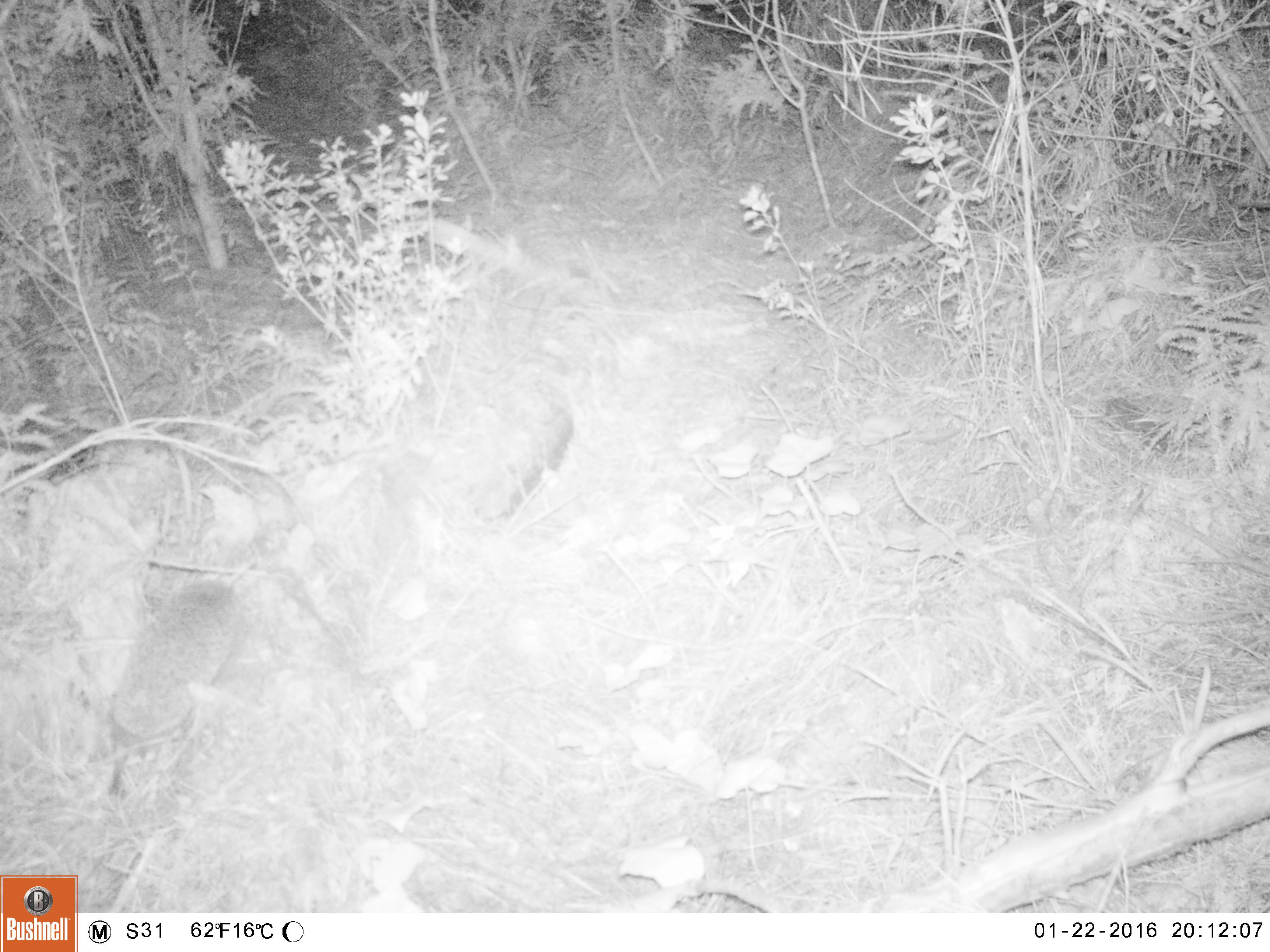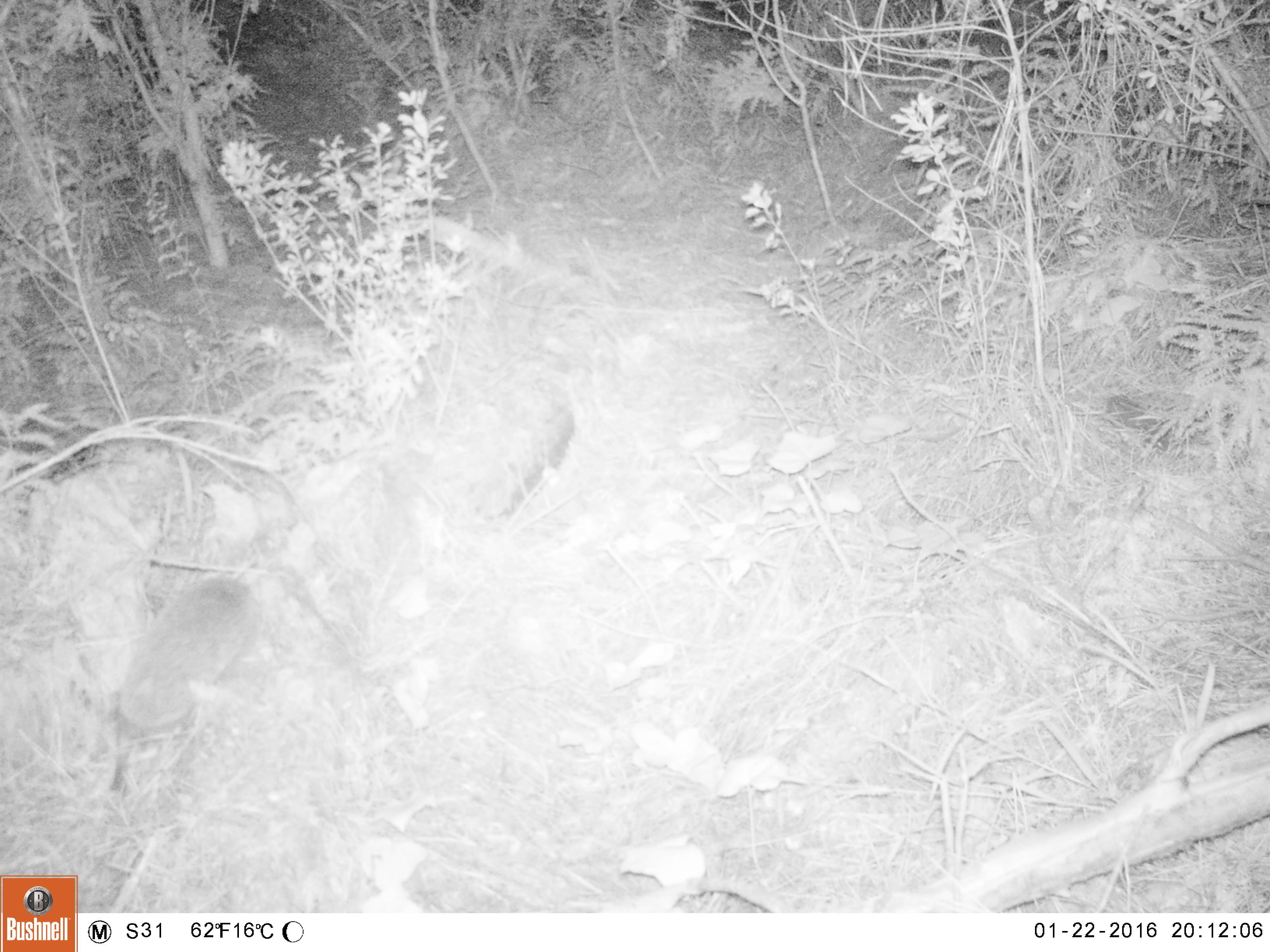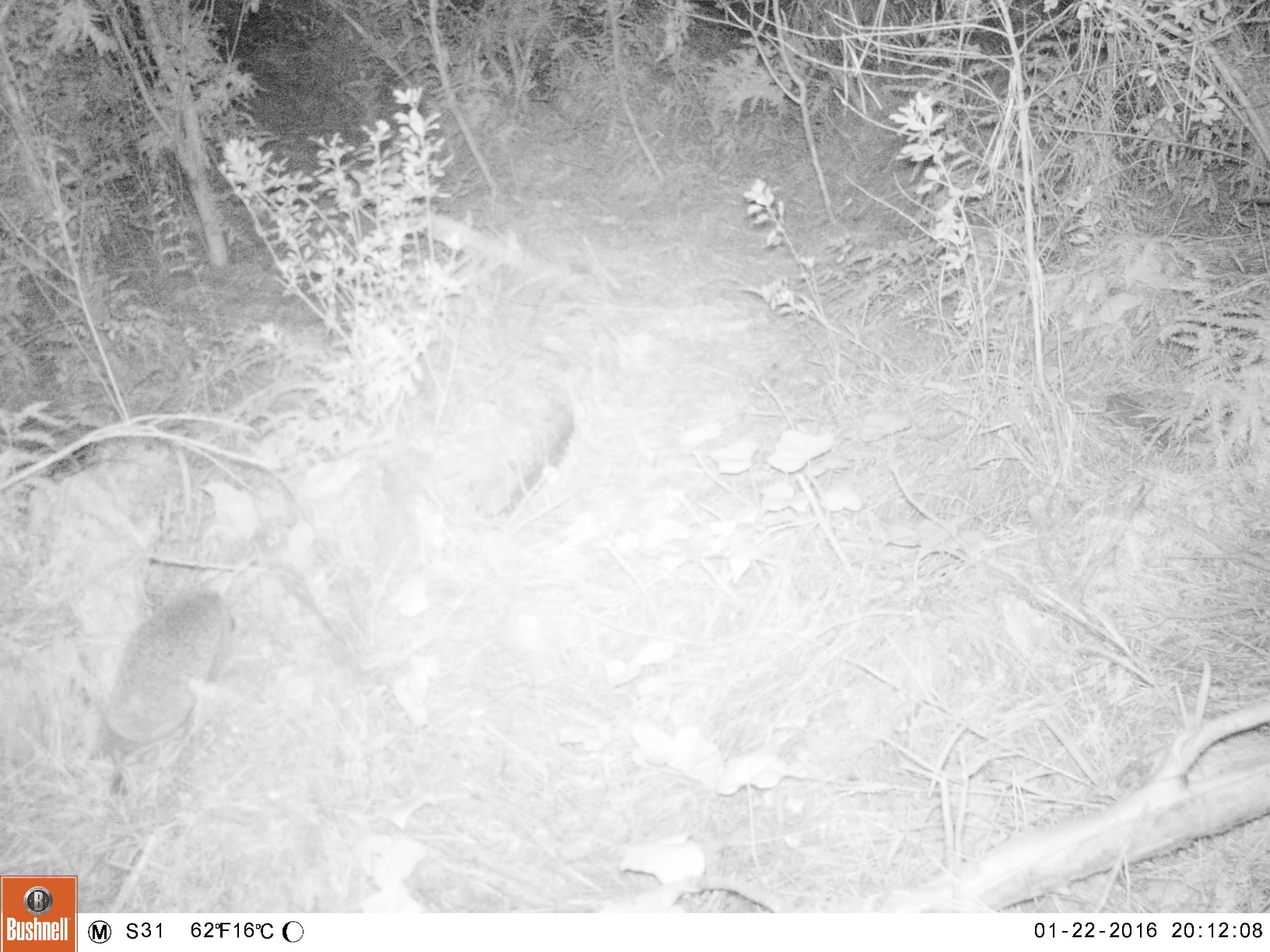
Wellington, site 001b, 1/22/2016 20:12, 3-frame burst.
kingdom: Animalia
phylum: Chordata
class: Mammalia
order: Eulipotyphla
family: Erinaceidae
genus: Erinaceus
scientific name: Erinaceus europaeus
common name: hedgehog